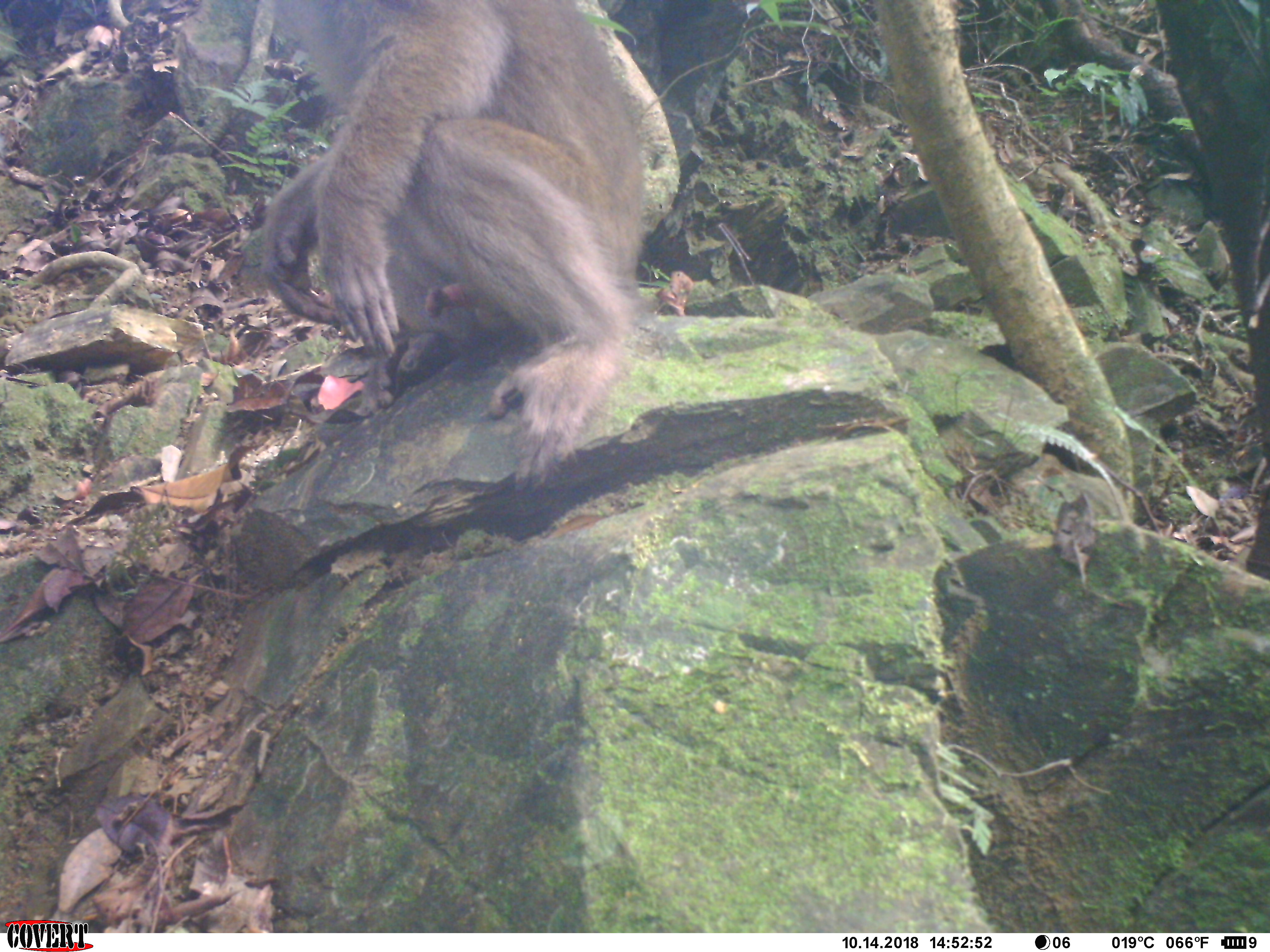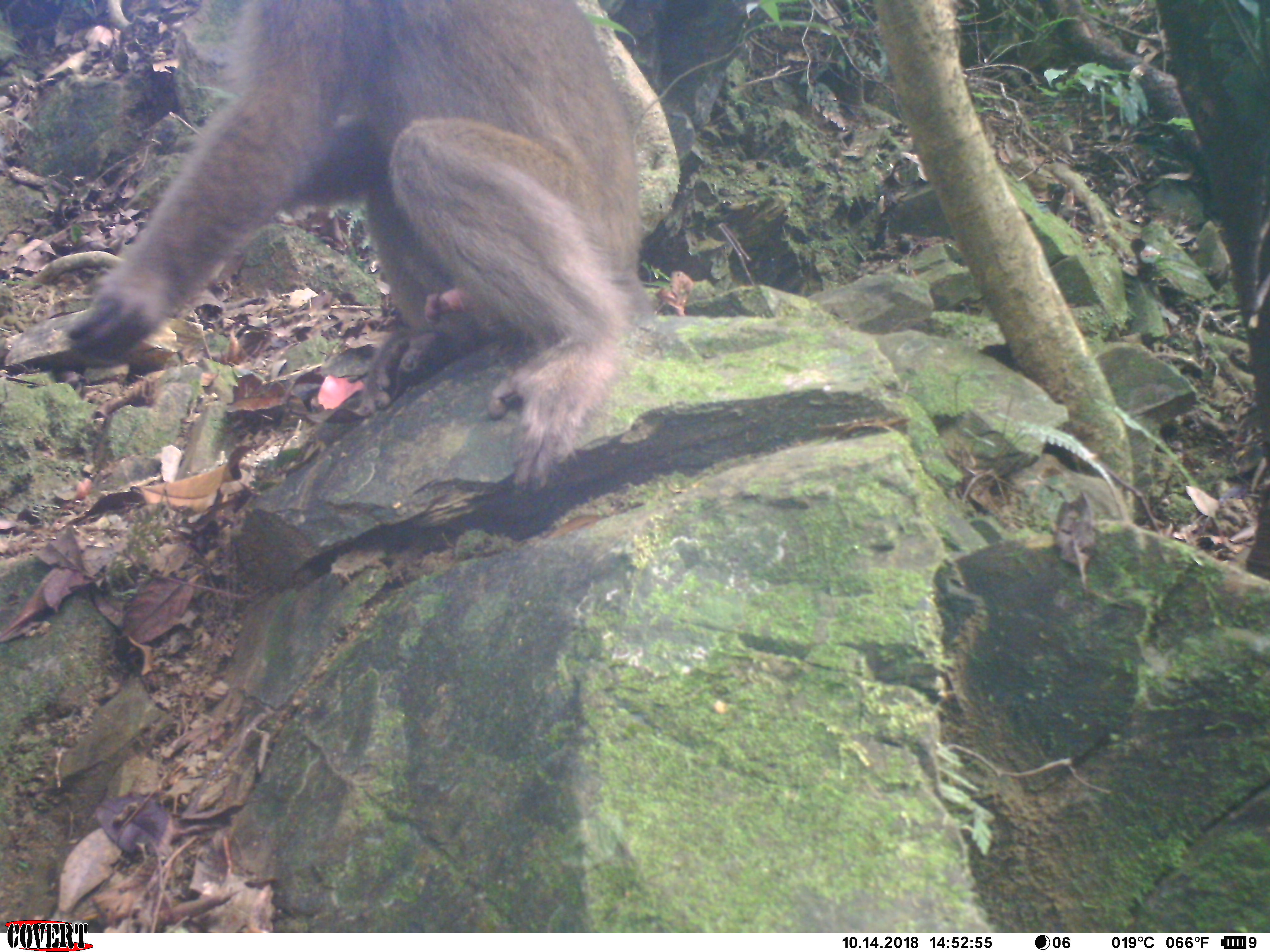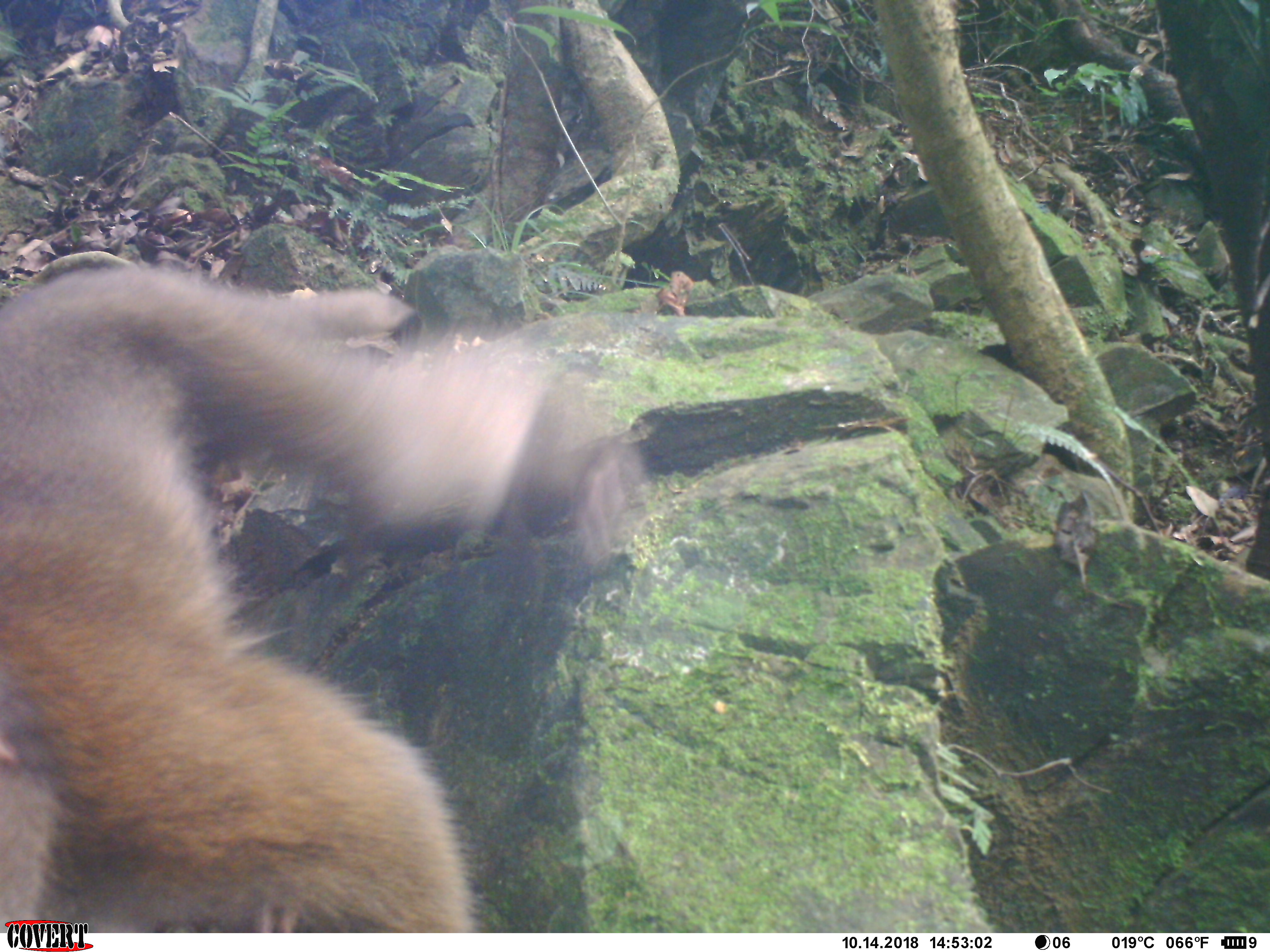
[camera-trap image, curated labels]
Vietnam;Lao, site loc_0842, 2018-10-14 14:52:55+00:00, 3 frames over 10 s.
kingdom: Animalia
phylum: Chordata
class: Mammalia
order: Primates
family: Cercopithecidae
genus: Macaca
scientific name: Macaca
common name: macaque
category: macaque not stump tailed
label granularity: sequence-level